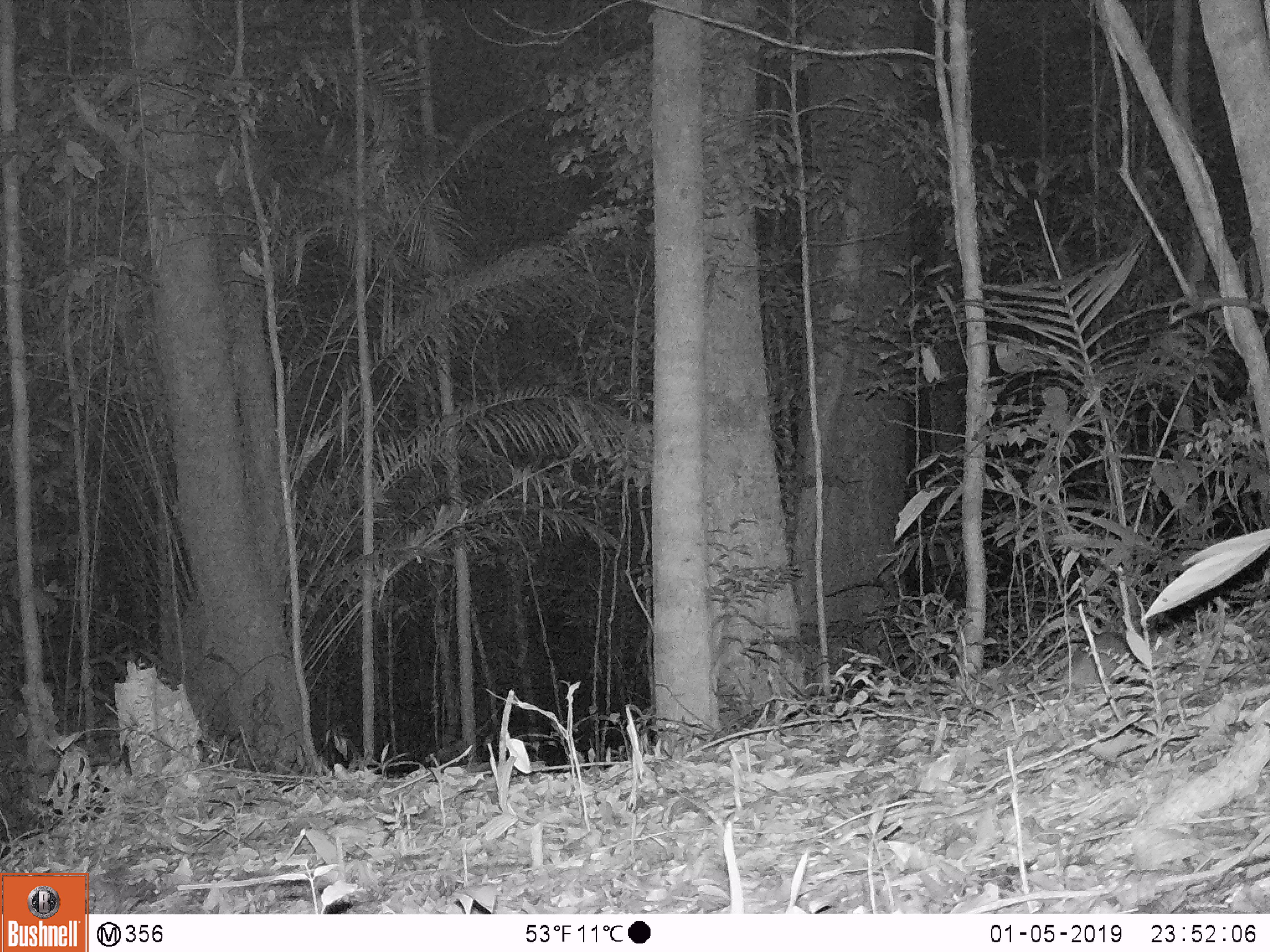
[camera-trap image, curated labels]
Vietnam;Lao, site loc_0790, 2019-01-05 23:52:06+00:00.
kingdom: Animalia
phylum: Chordata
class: Mammalia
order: Rodentia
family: Muridae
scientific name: Muridae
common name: old-world mice and rats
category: unidentified murid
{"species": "unidentified murid (old-world mice and rats) (Muridae)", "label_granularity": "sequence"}